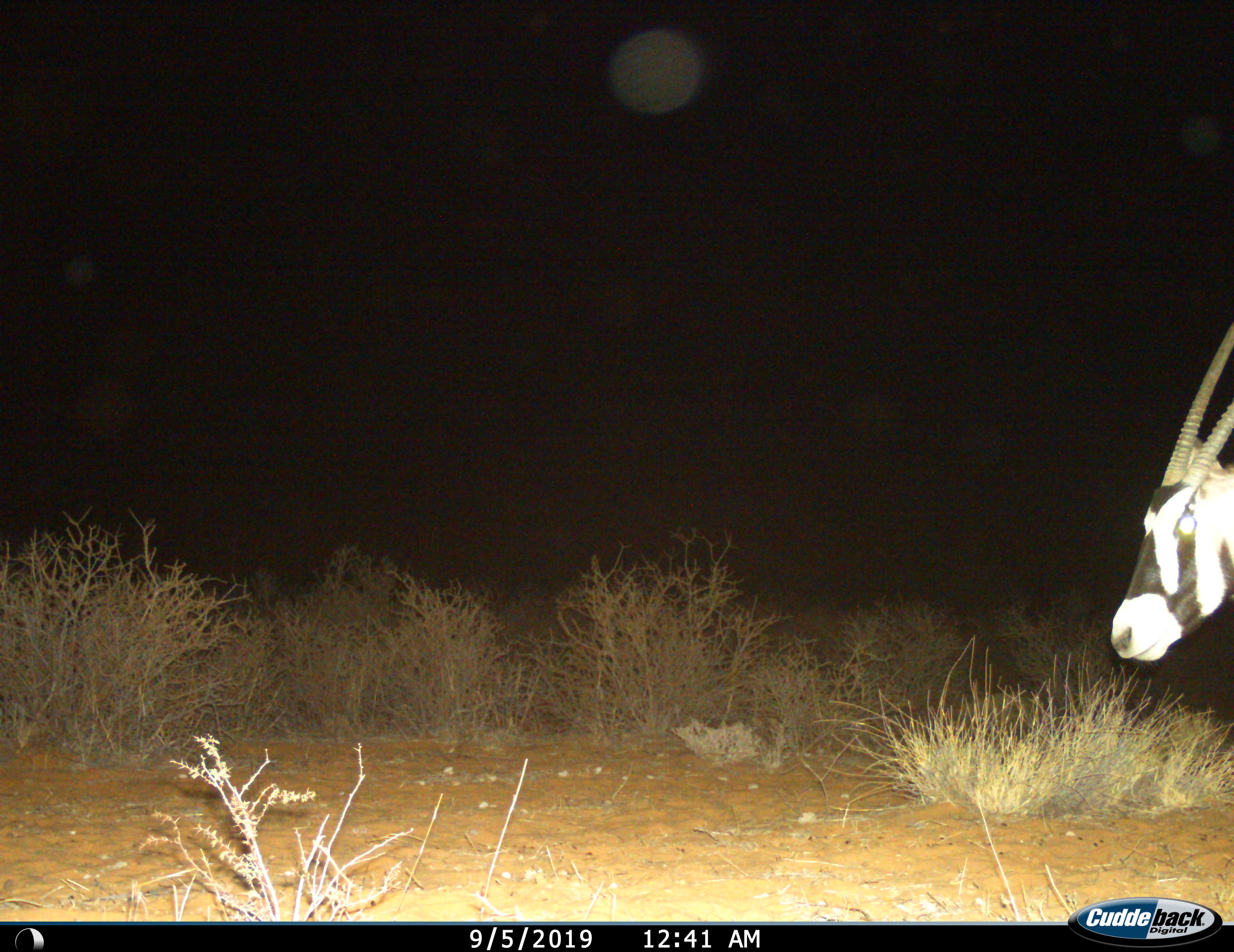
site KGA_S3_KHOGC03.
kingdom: Animalia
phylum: Chordata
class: Mammalia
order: Artiodactyla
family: Bovidae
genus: Oryx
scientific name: Oryx gazella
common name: gemsbok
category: oryx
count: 1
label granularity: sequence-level